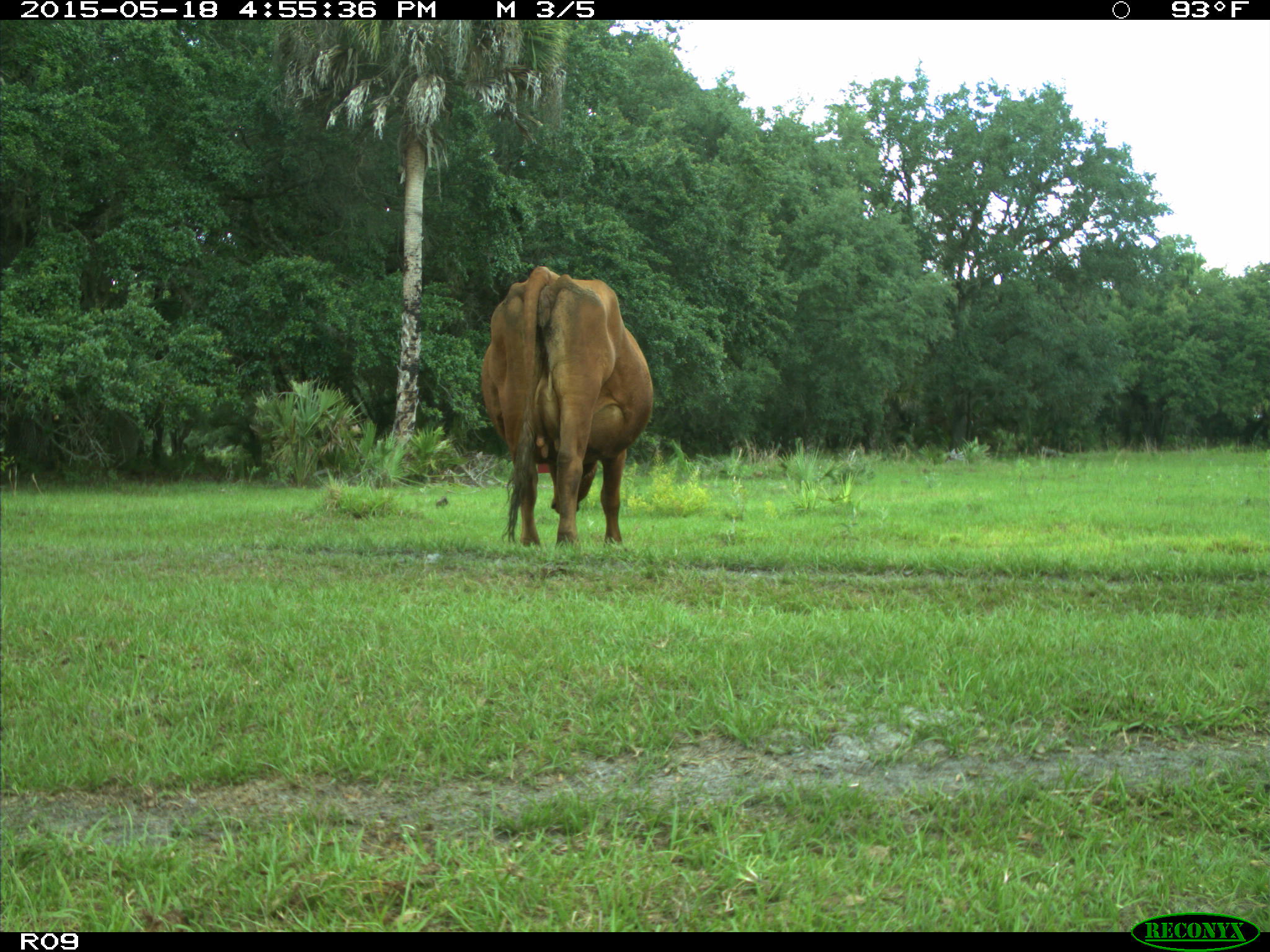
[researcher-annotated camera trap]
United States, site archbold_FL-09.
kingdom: Animalia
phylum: Chordata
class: Mammalia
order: Artiodactyla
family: Bovidae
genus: Bos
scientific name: Bos taurus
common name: domestic cow